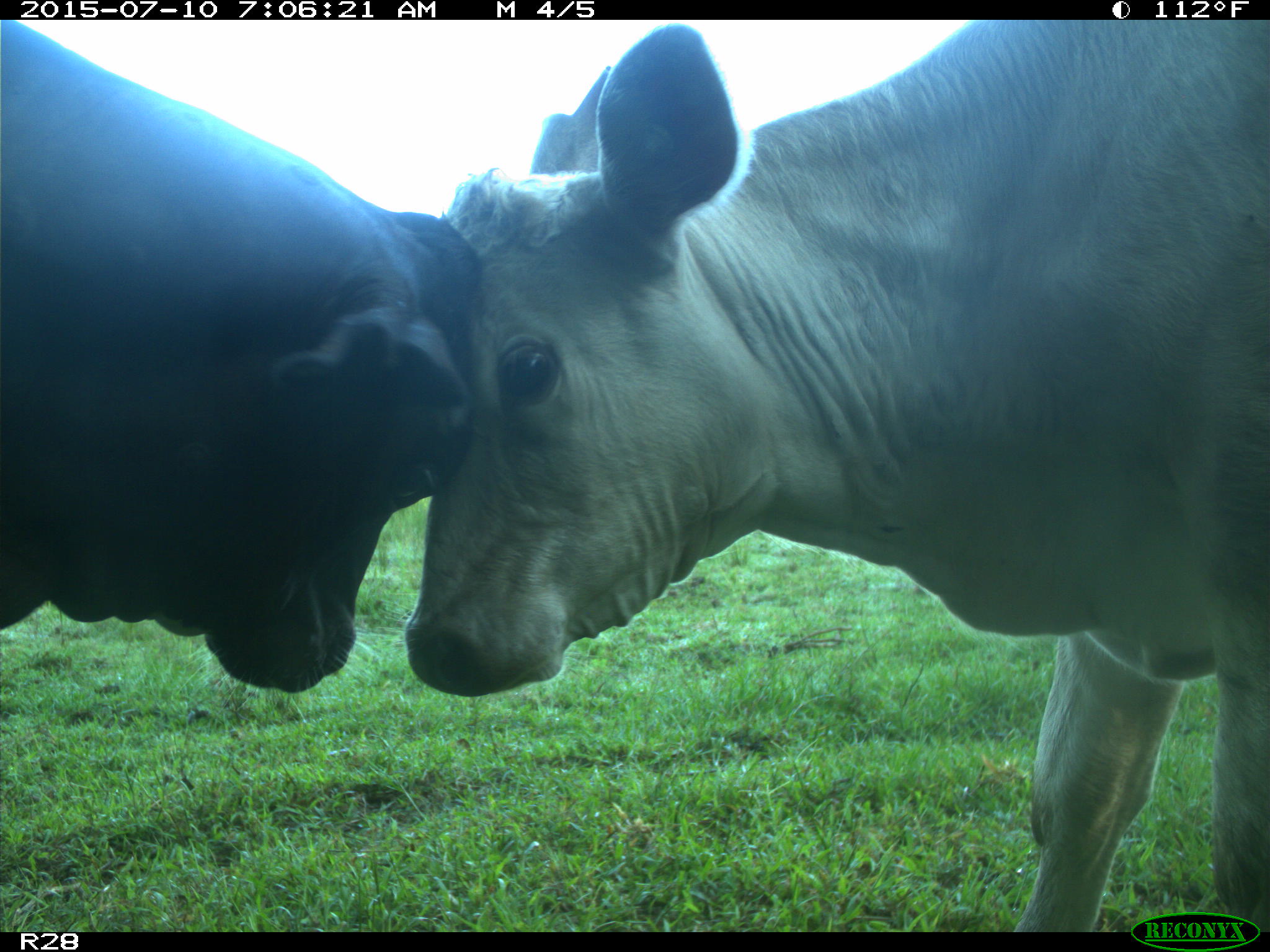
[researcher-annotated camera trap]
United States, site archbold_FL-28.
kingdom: Animalia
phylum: Chordata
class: Mammalia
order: Artiodactyla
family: Bovidae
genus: Bos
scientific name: Bos taurus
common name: domestic cow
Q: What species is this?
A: Bos taurus (domestic cow).